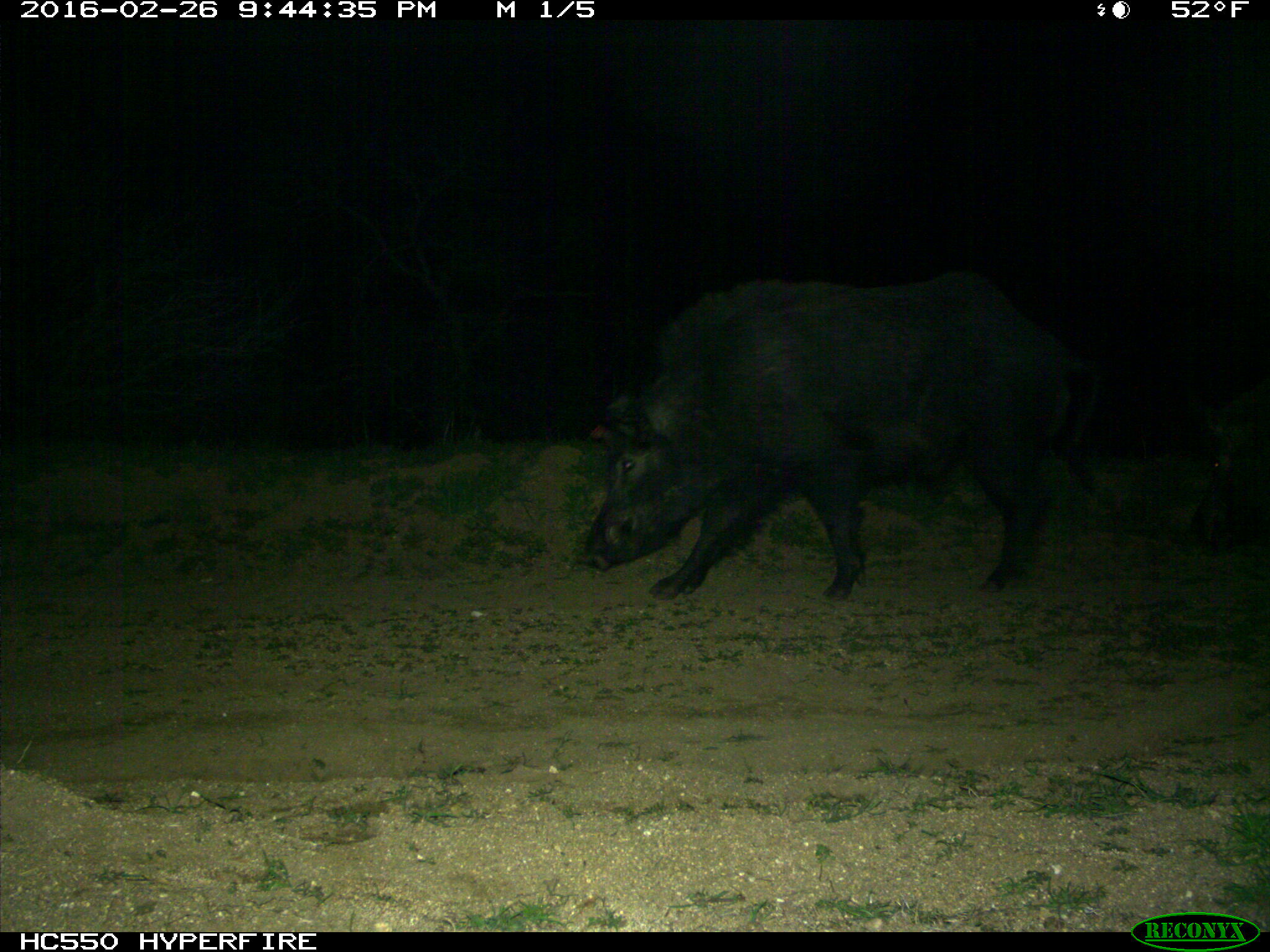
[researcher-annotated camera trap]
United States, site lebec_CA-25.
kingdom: Animalia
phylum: Chordata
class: Mammalia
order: Artiodactyla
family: Suidae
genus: Sus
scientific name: Sus scrofa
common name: wild boar